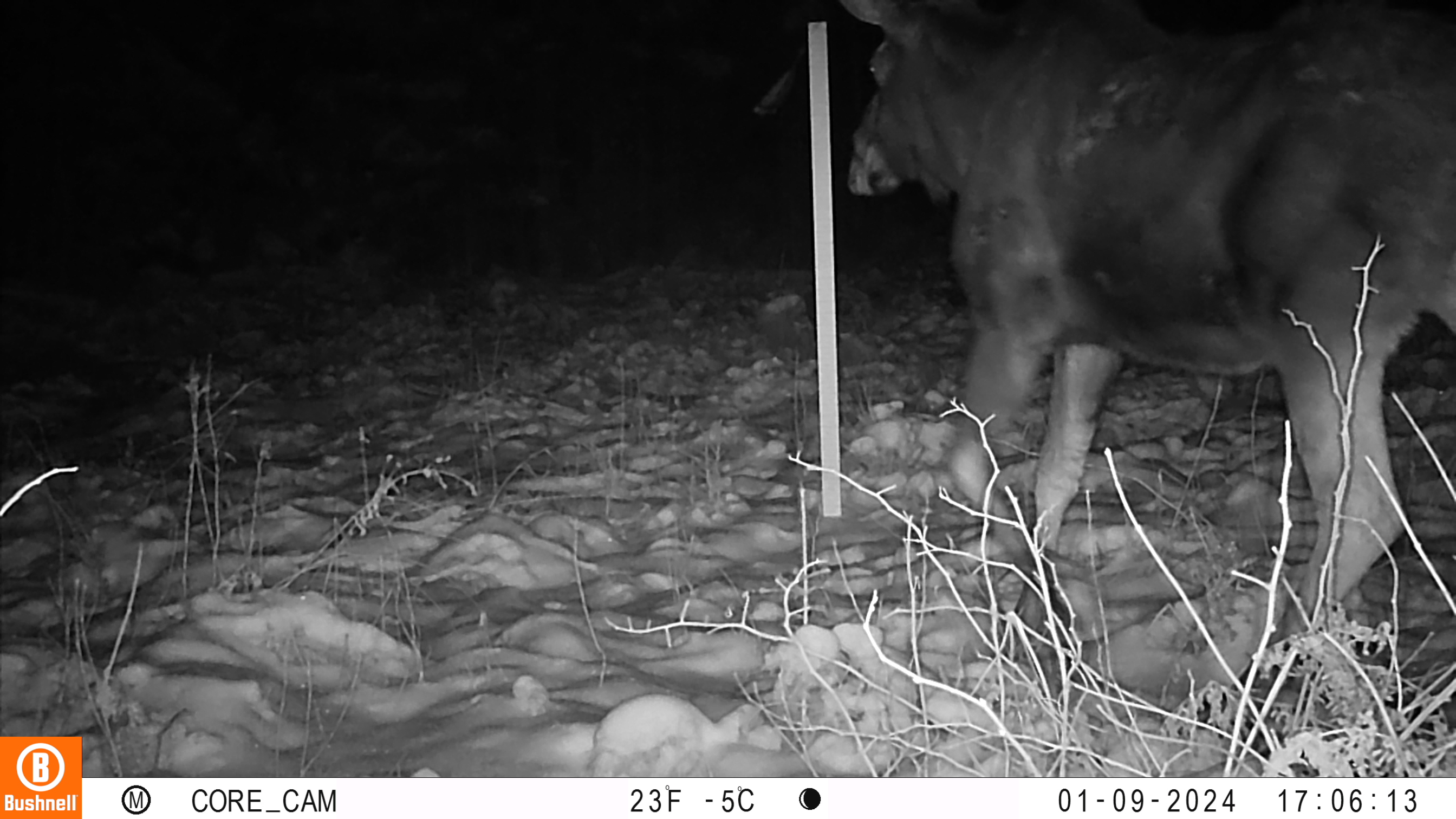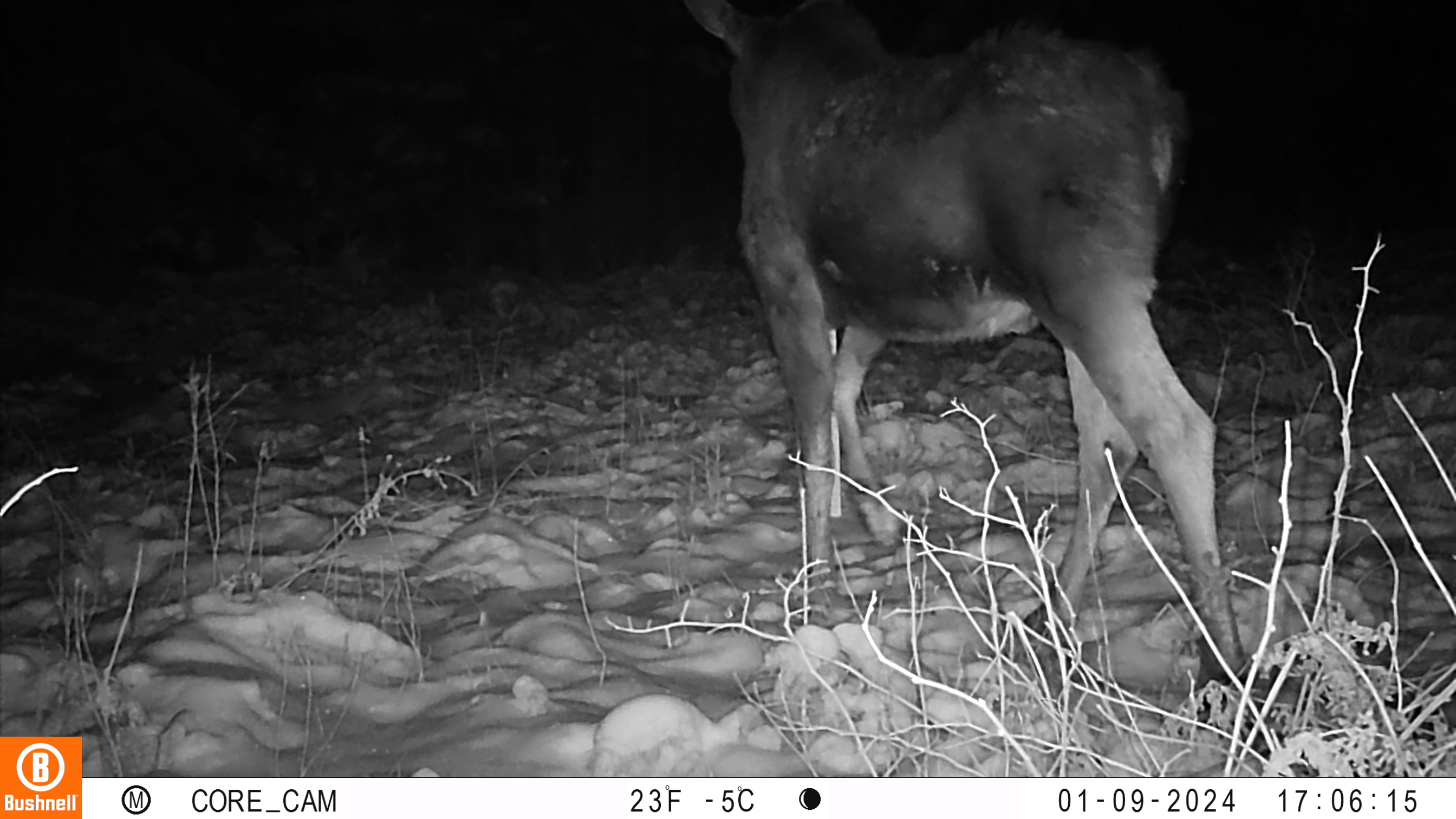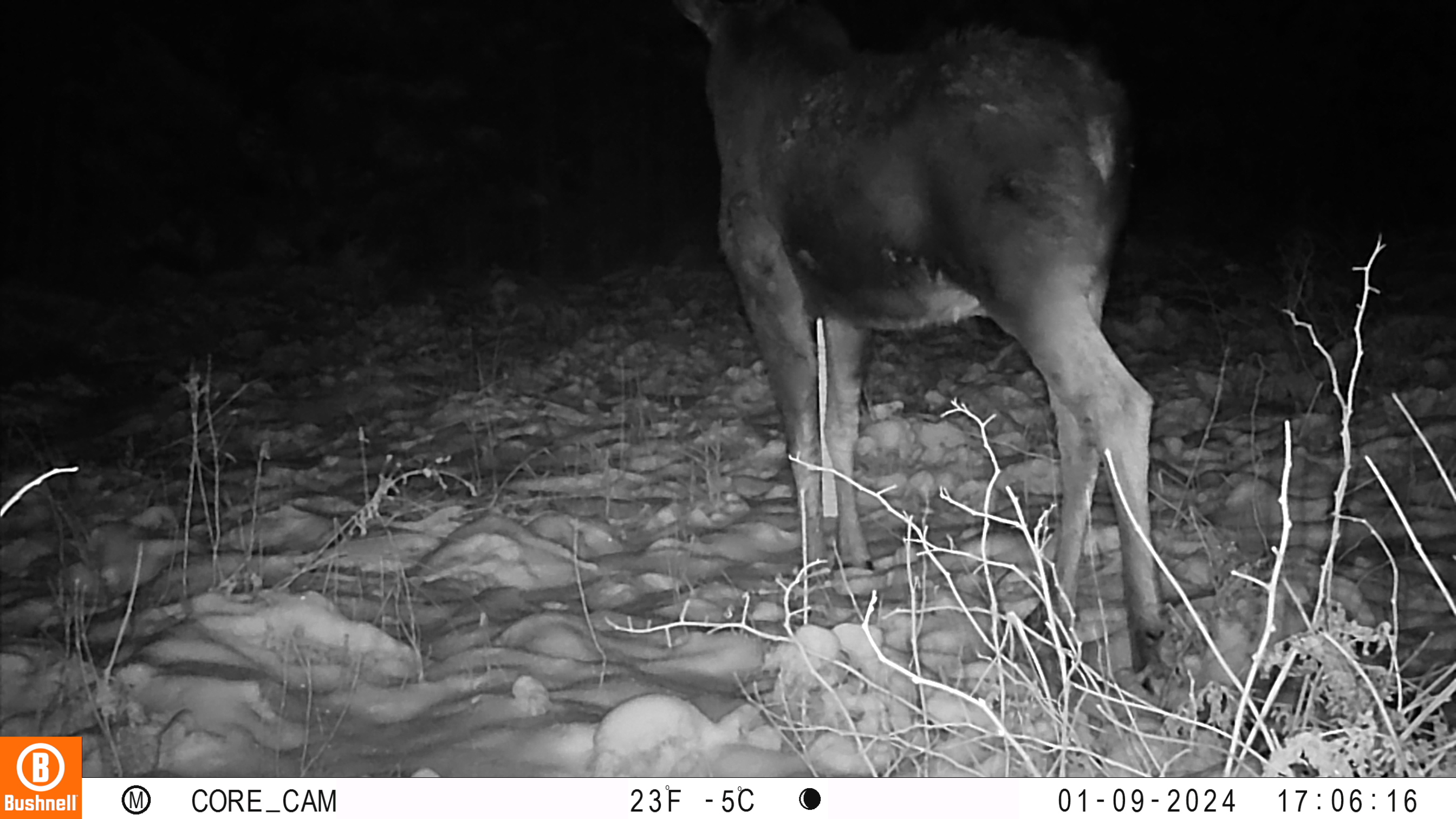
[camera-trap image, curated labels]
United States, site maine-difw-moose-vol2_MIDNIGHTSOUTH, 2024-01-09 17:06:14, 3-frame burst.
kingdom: Animalia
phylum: Chordata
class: Mammalia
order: Artiodactyla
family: Cervidae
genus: Alces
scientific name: Alces alces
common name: moose